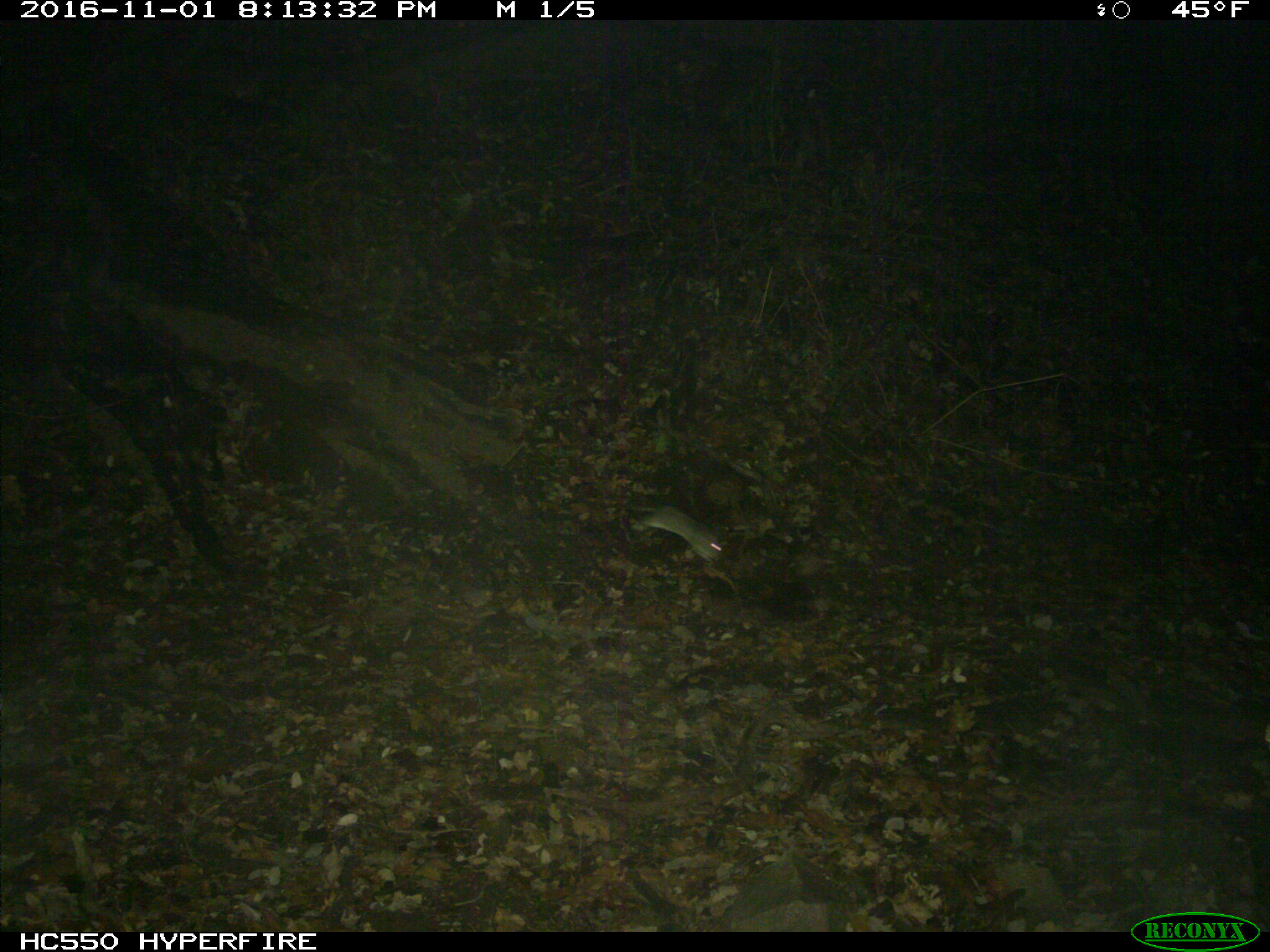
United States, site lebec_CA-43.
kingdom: Animalia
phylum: Chordata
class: Mammalia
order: Rodentia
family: Cricetidae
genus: Neotoma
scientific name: Neotoma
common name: pack rat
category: unidentified pack rat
Unidentified pack rat (pack rat) (Neotoma).